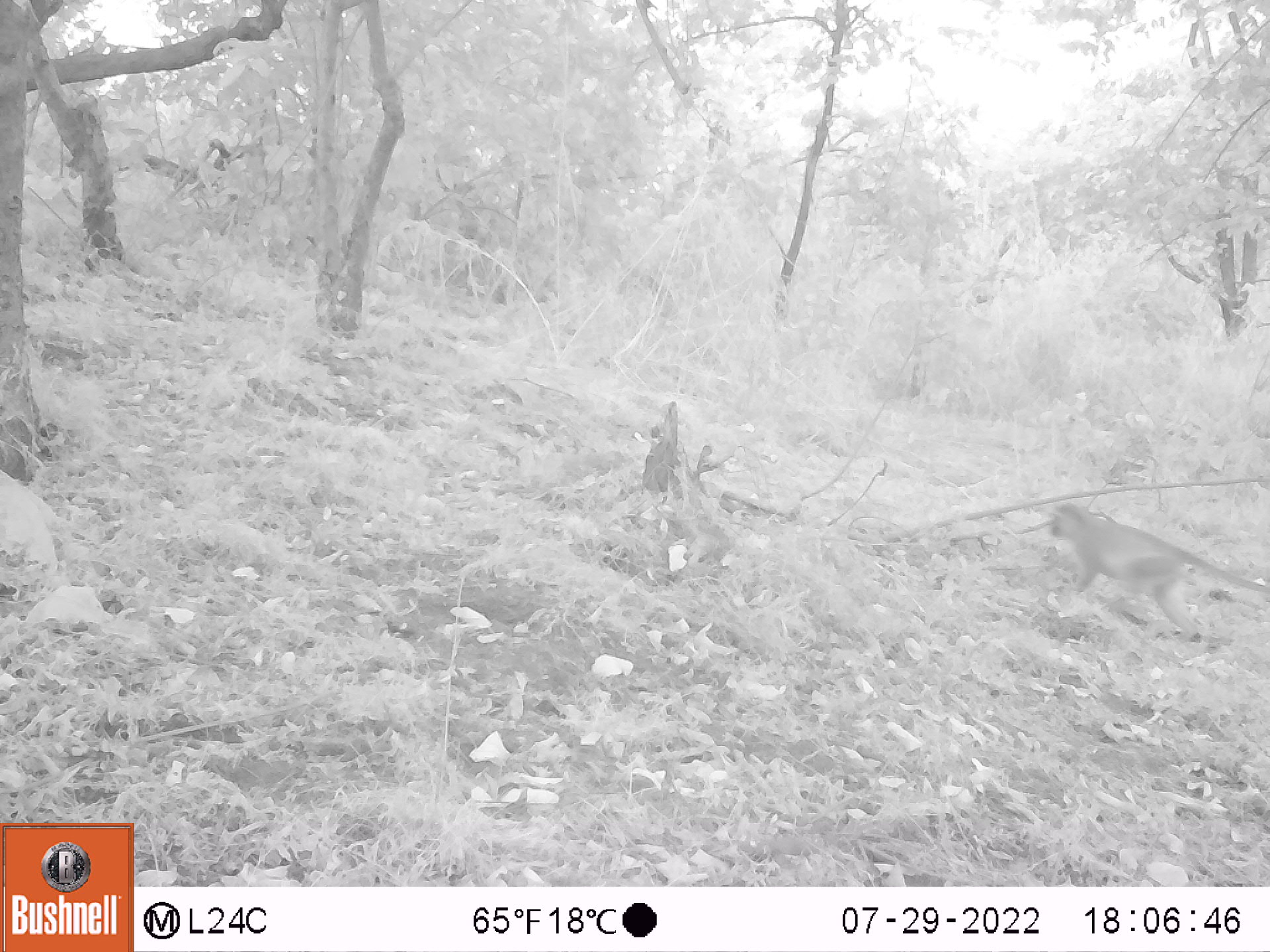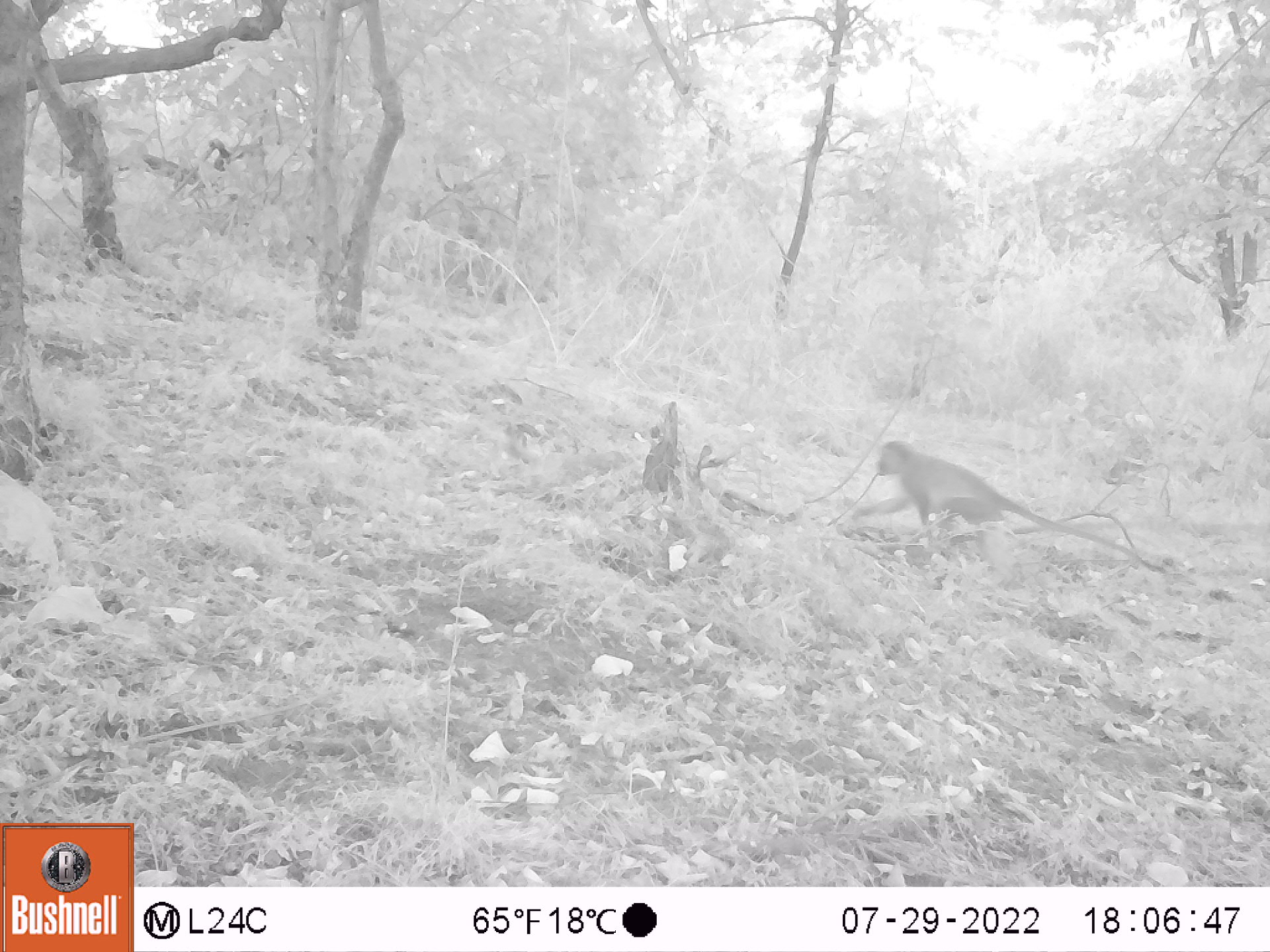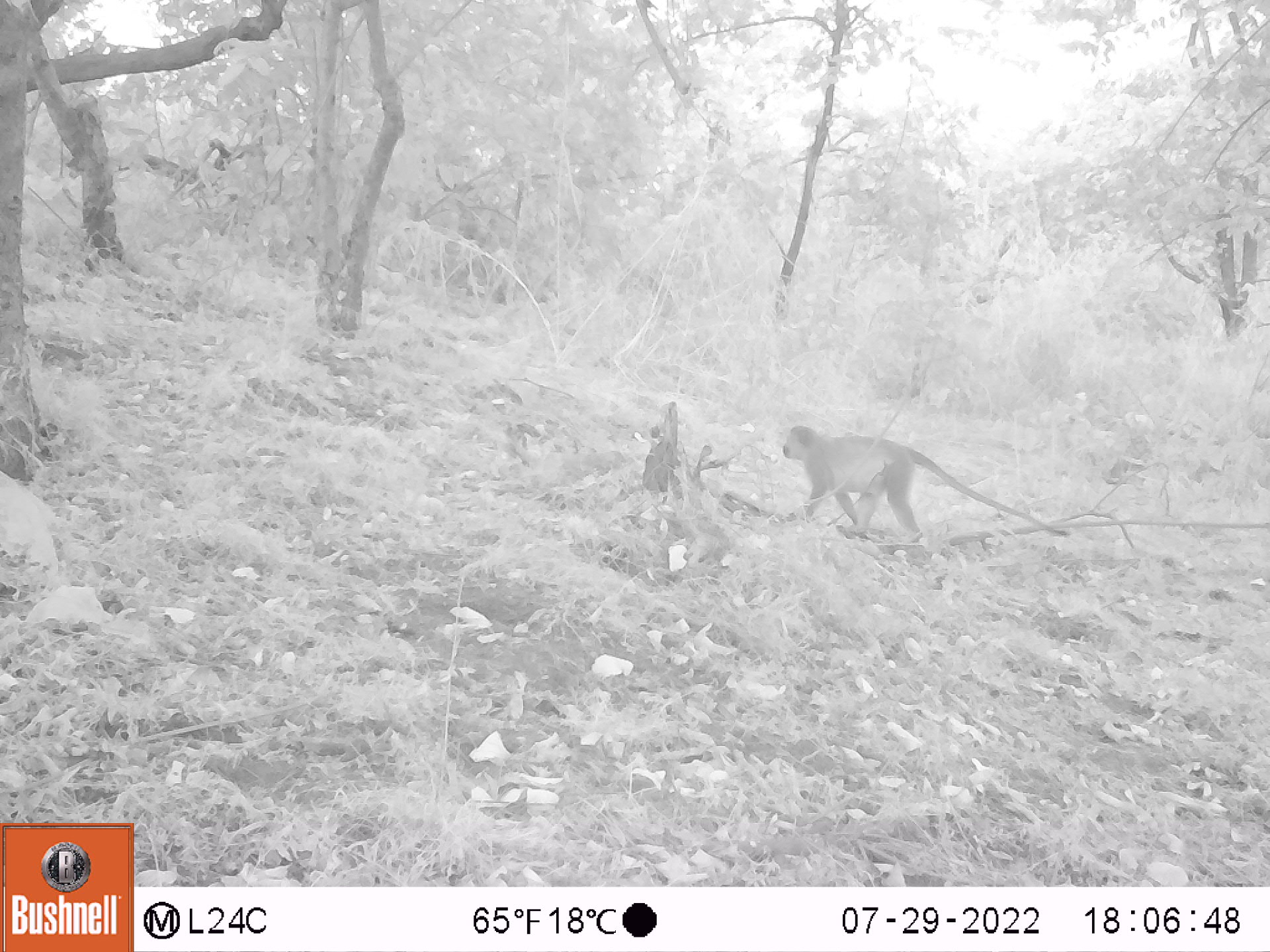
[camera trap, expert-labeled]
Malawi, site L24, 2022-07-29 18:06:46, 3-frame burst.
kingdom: Animalia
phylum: Chordata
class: Mammalia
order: Primates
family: Cercopithecidae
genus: Chlorocebus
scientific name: Chlorocebus pygerythrus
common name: vervet monkey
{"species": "vervet monkey (Chlorocebus pygerythrus)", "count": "1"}